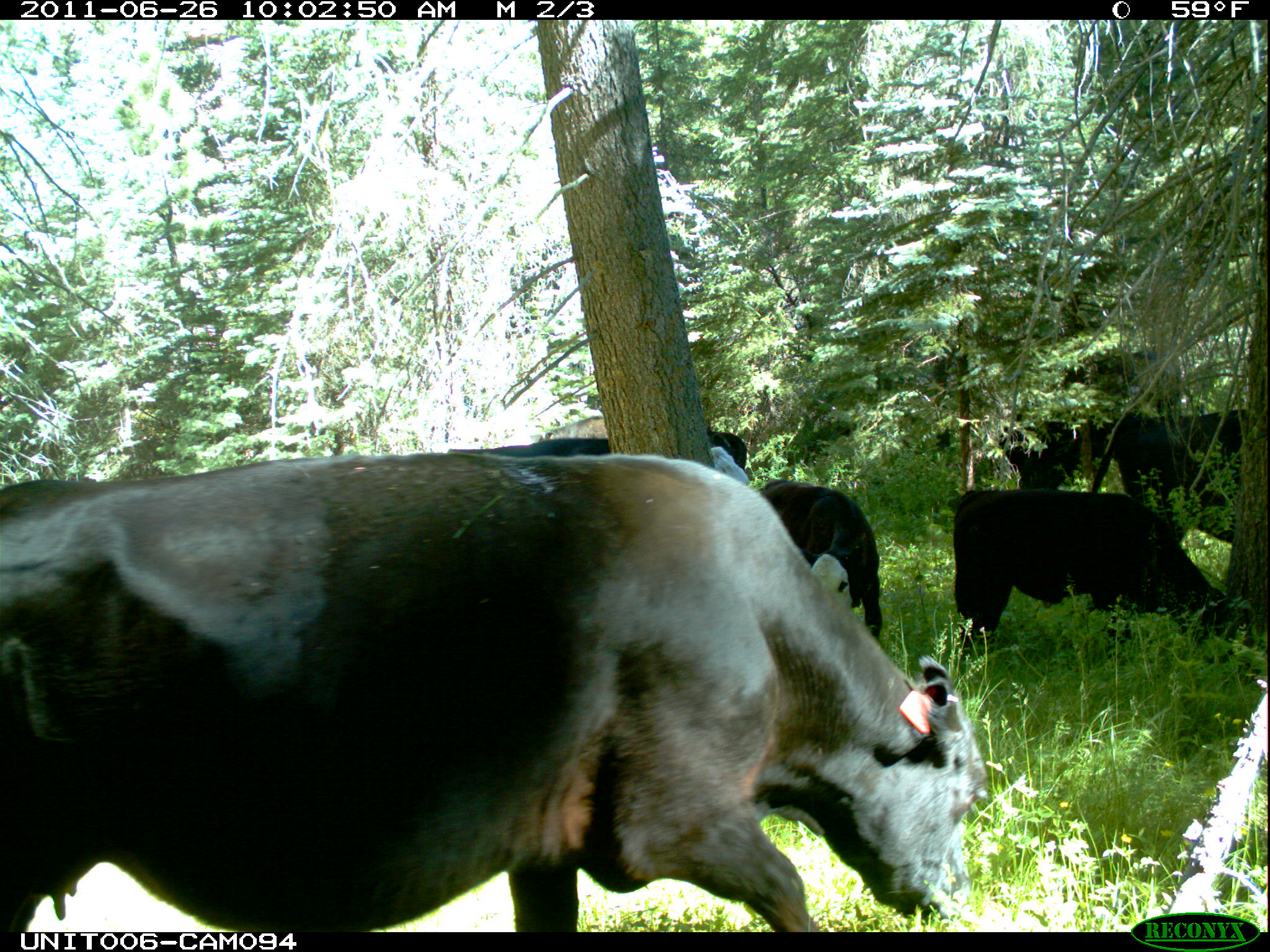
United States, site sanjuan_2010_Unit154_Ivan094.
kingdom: Animalia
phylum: Chordata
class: Mammalia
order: Artiodactyla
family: Bovidae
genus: Bos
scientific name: Bos taurus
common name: domestic cow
Bos taurus (domestic cow).